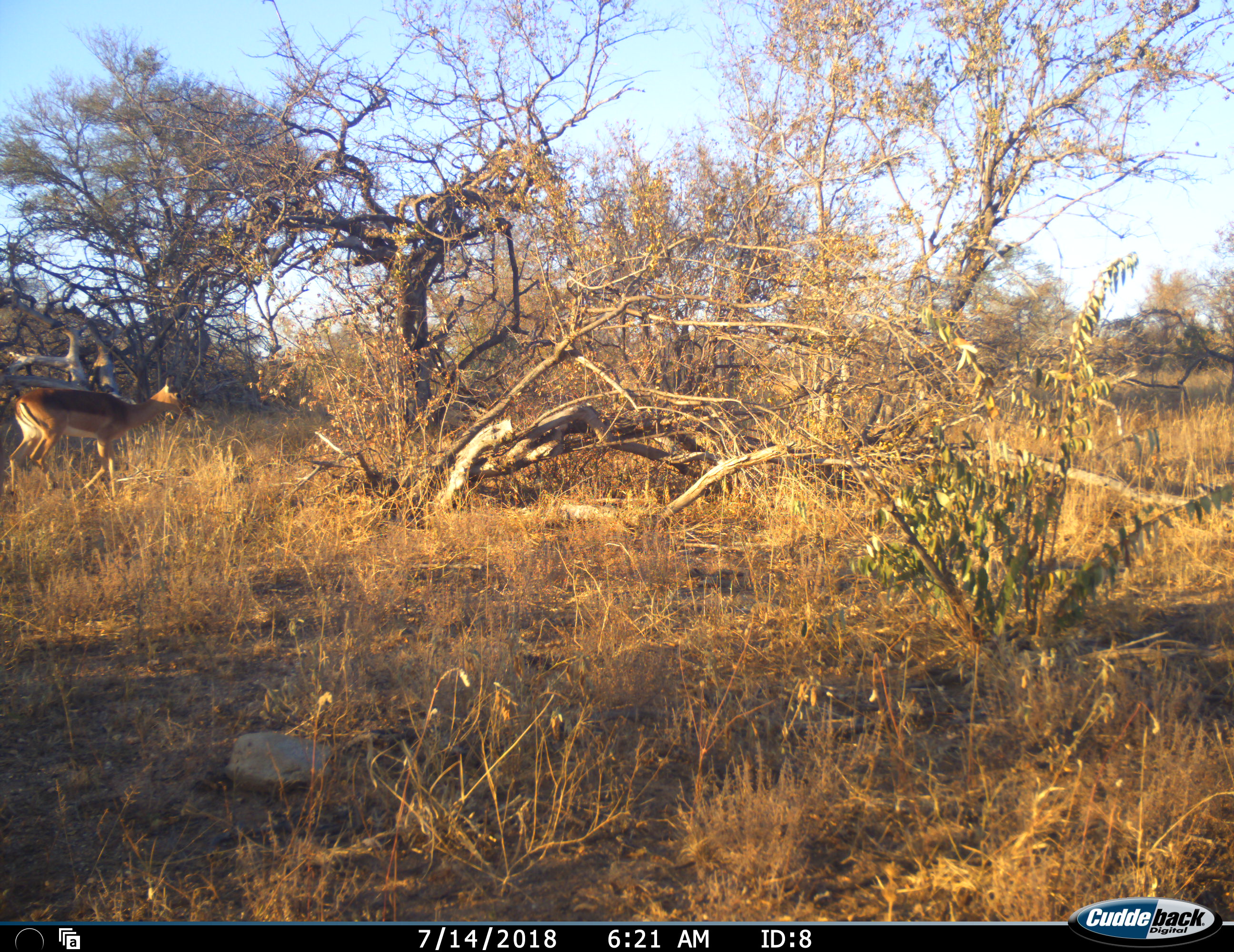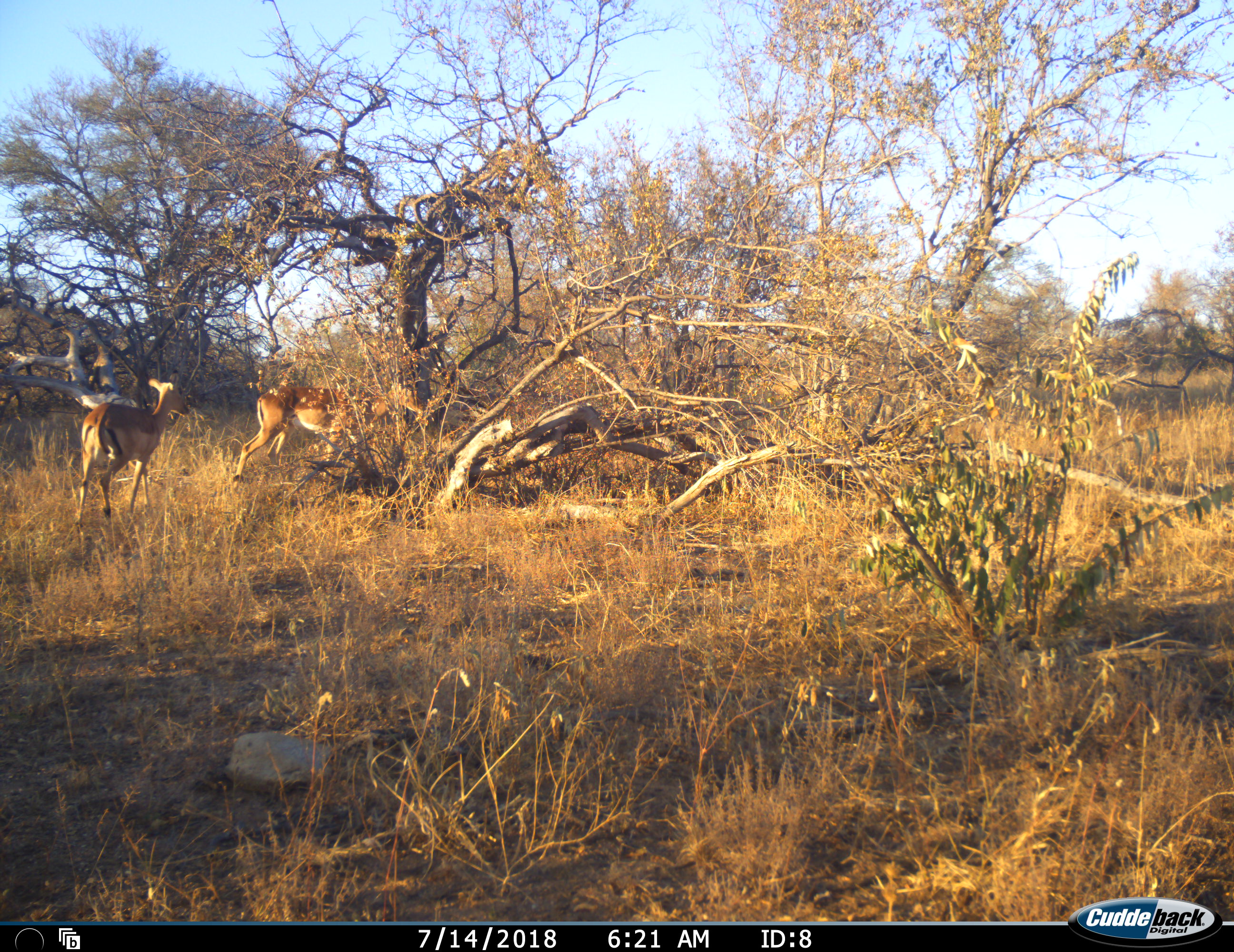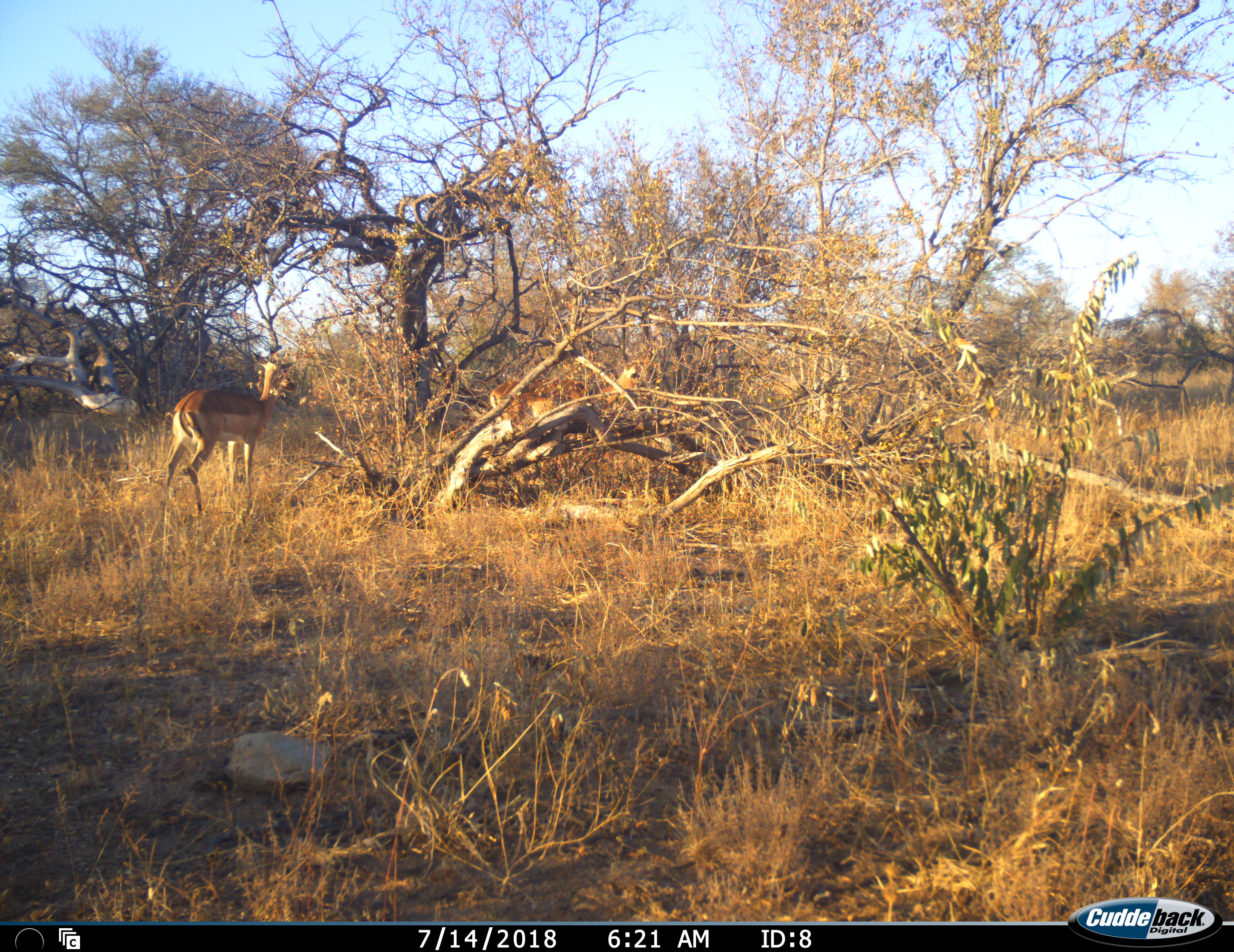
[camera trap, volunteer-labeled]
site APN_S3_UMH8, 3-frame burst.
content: unidentified animal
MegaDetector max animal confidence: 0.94